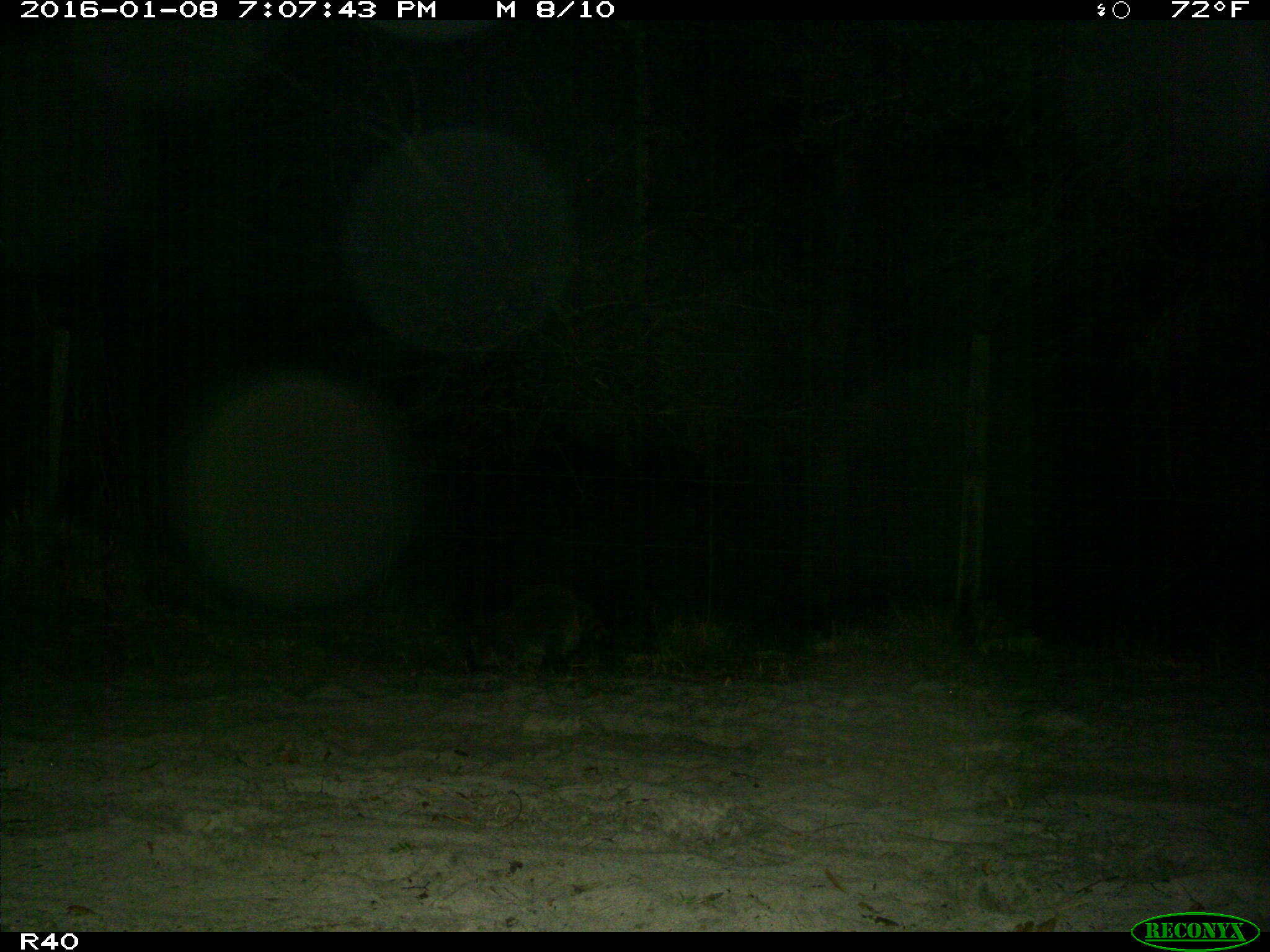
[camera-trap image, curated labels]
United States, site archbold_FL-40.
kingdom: Animalia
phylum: Chordata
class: Mammalia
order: Carnivora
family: Procyonidae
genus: Procyon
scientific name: Procyon lotor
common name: common raccoon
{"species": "Procyon lotor (common raccoon)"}